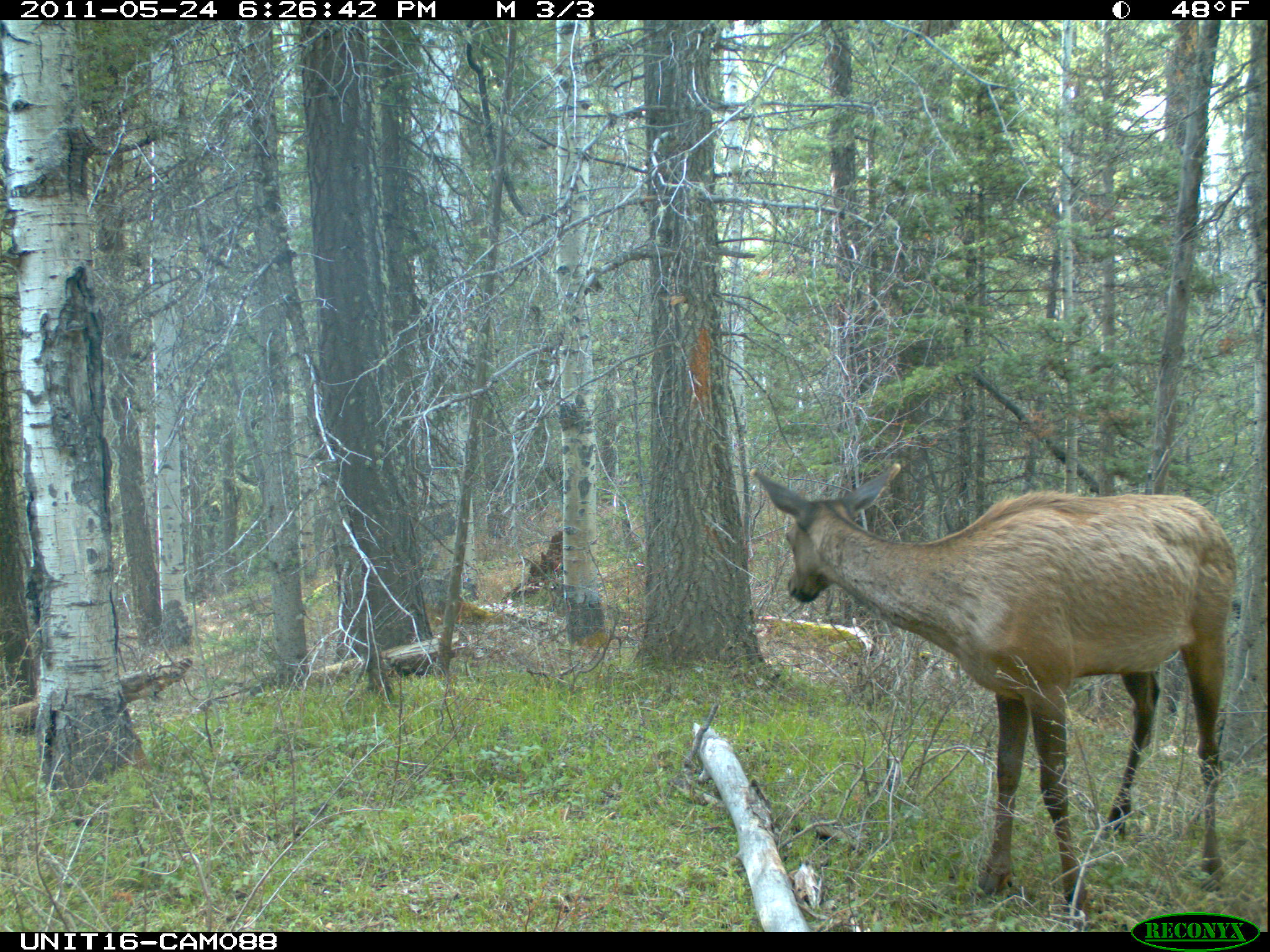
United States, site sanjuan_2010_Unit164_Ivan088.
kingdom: Animalia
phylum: Chordata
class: Mammalia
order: Artiodactyla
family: Cervidae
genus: Cervus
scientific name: Cervus elaphus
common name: red deer